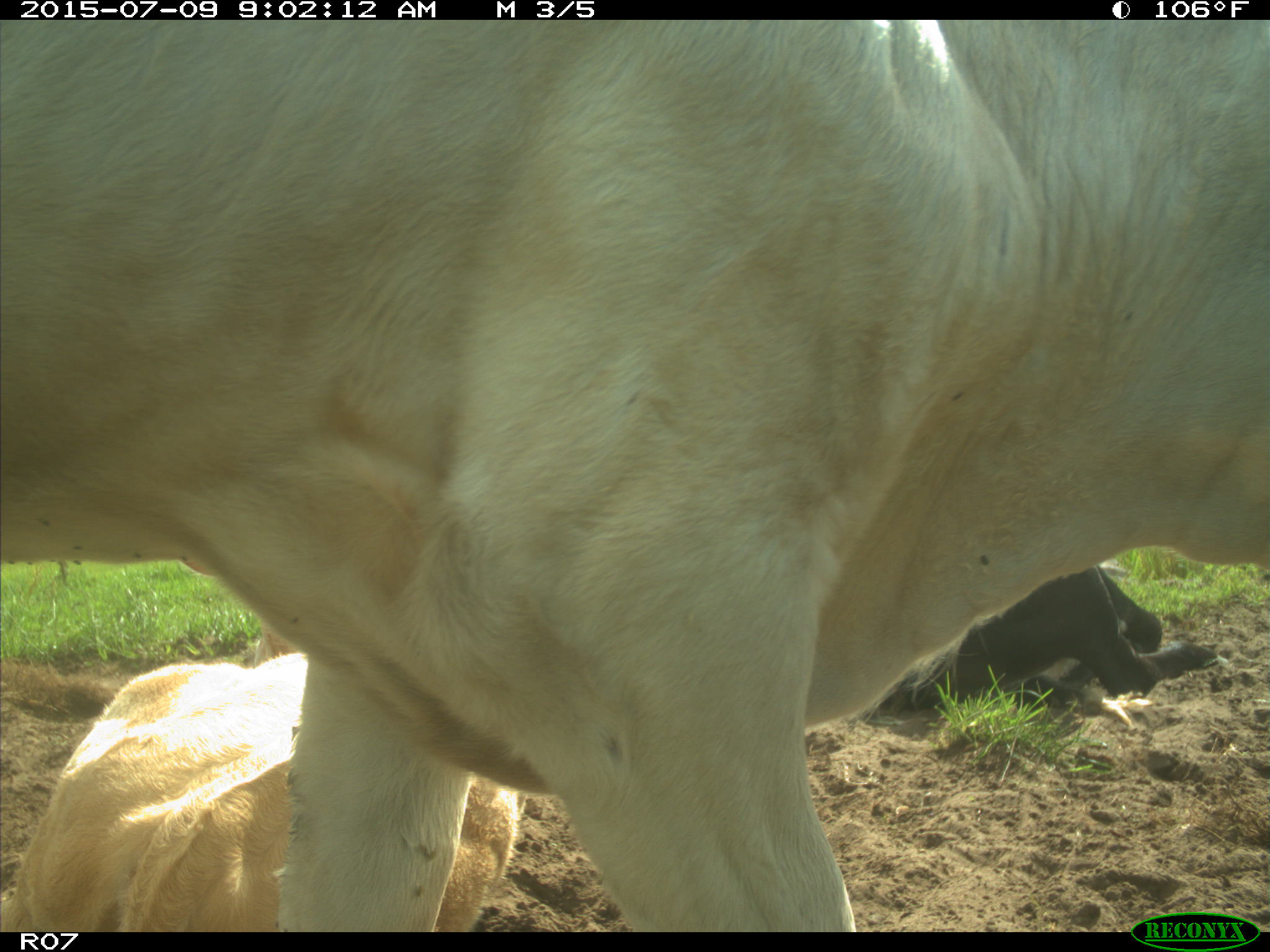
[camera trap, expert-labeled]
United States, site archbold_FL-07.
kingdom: Animalia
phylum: Chordata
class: Mammalia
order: Artiodactyla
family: Bovidae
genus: Bos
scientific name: Bos taurus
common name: domestic cow